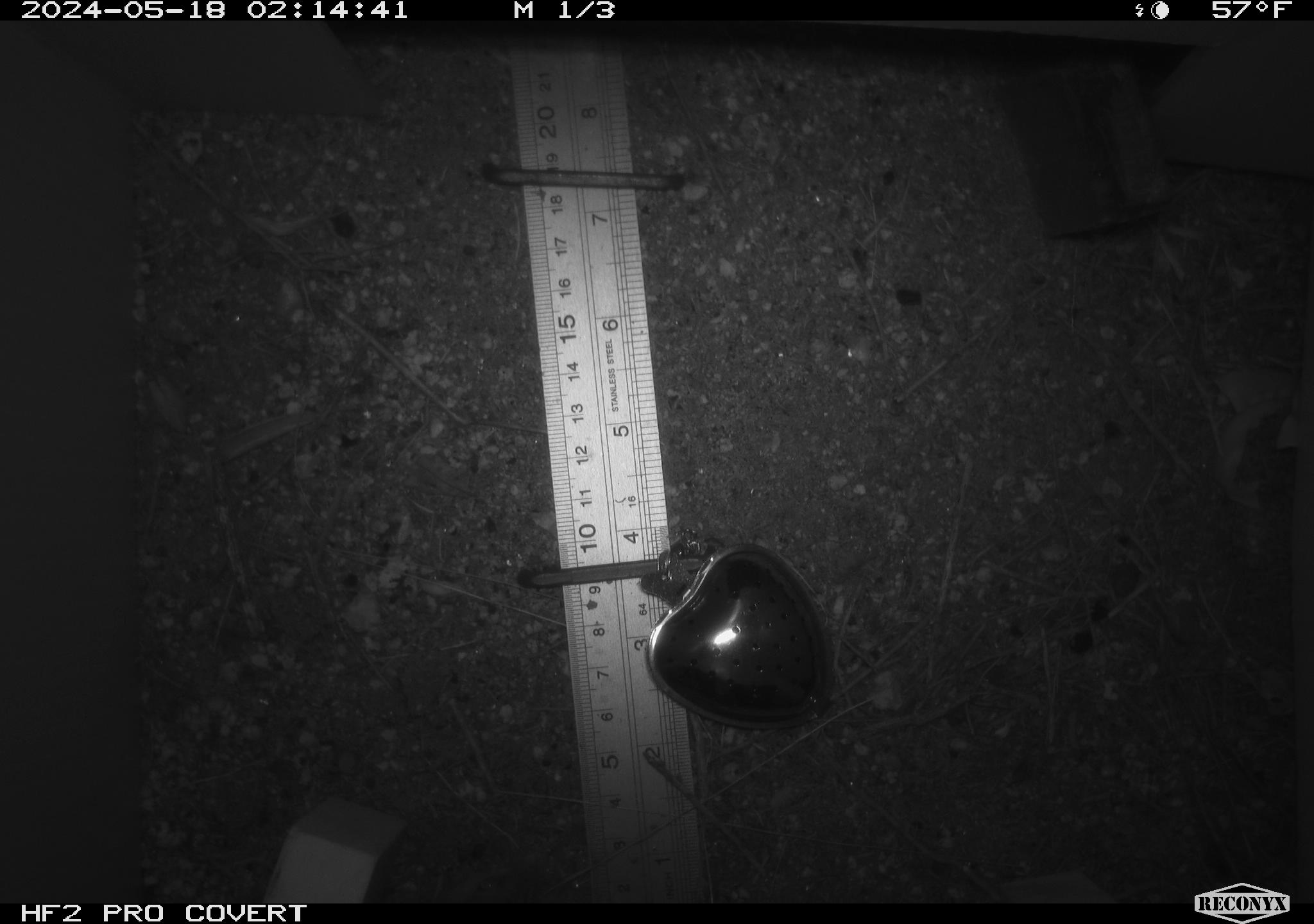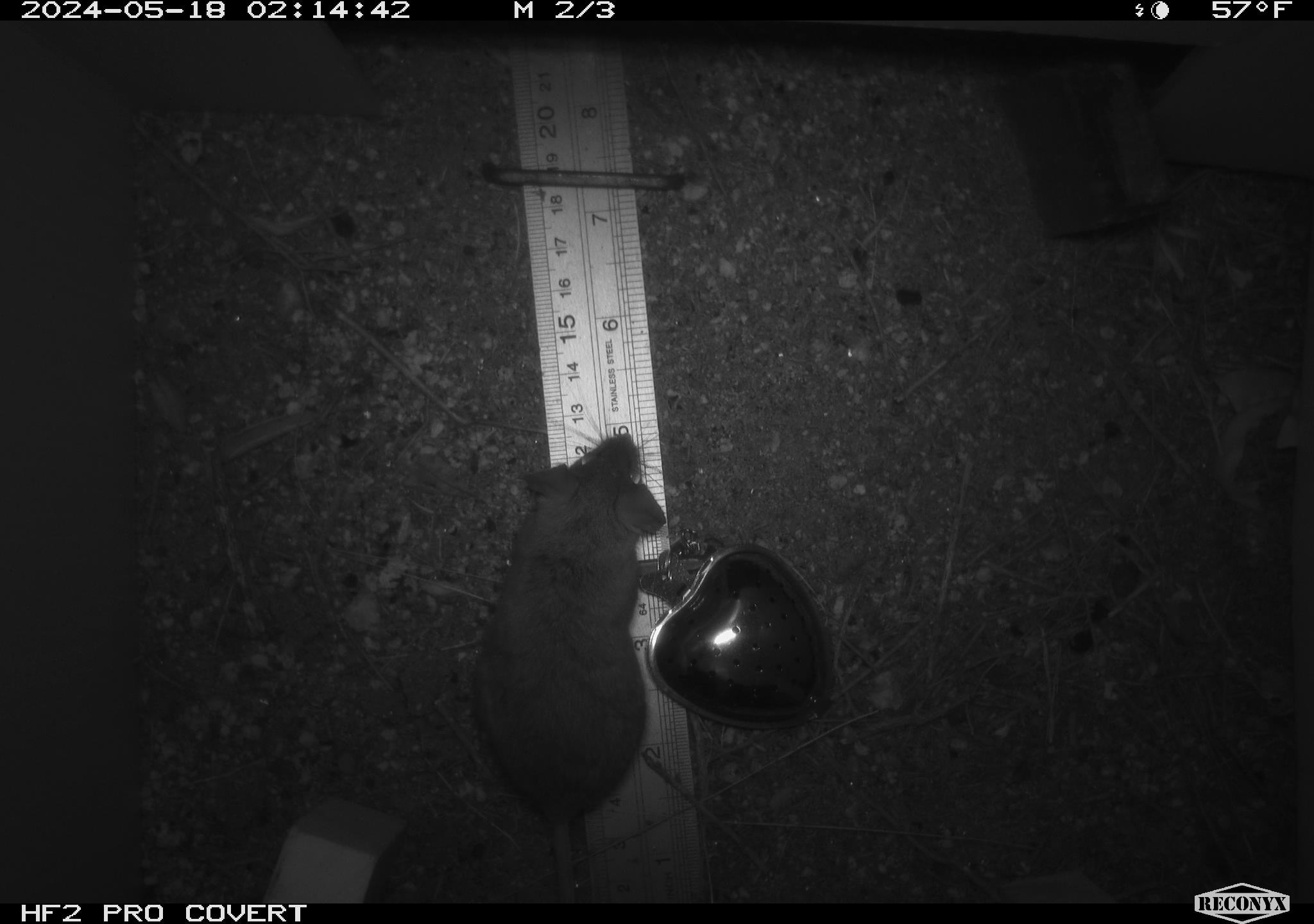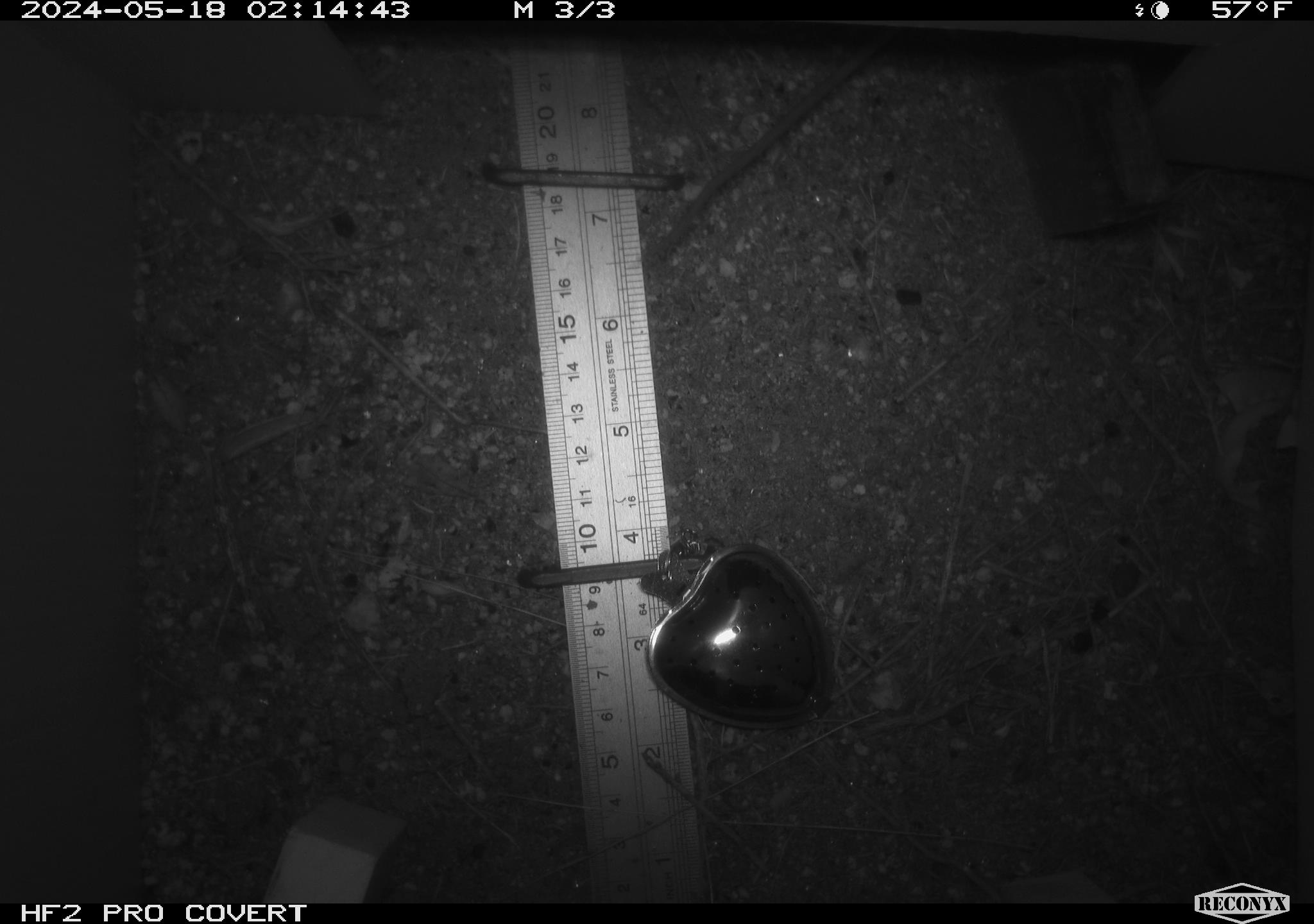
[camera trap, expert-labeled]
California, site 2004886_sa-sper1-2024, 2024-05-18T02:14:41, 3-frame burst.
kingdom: Animalia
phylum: Chordata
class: Mammalia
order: Rodentia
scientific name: Rodentia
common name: mouse species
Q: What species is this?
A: Mouse species (Rodentia).